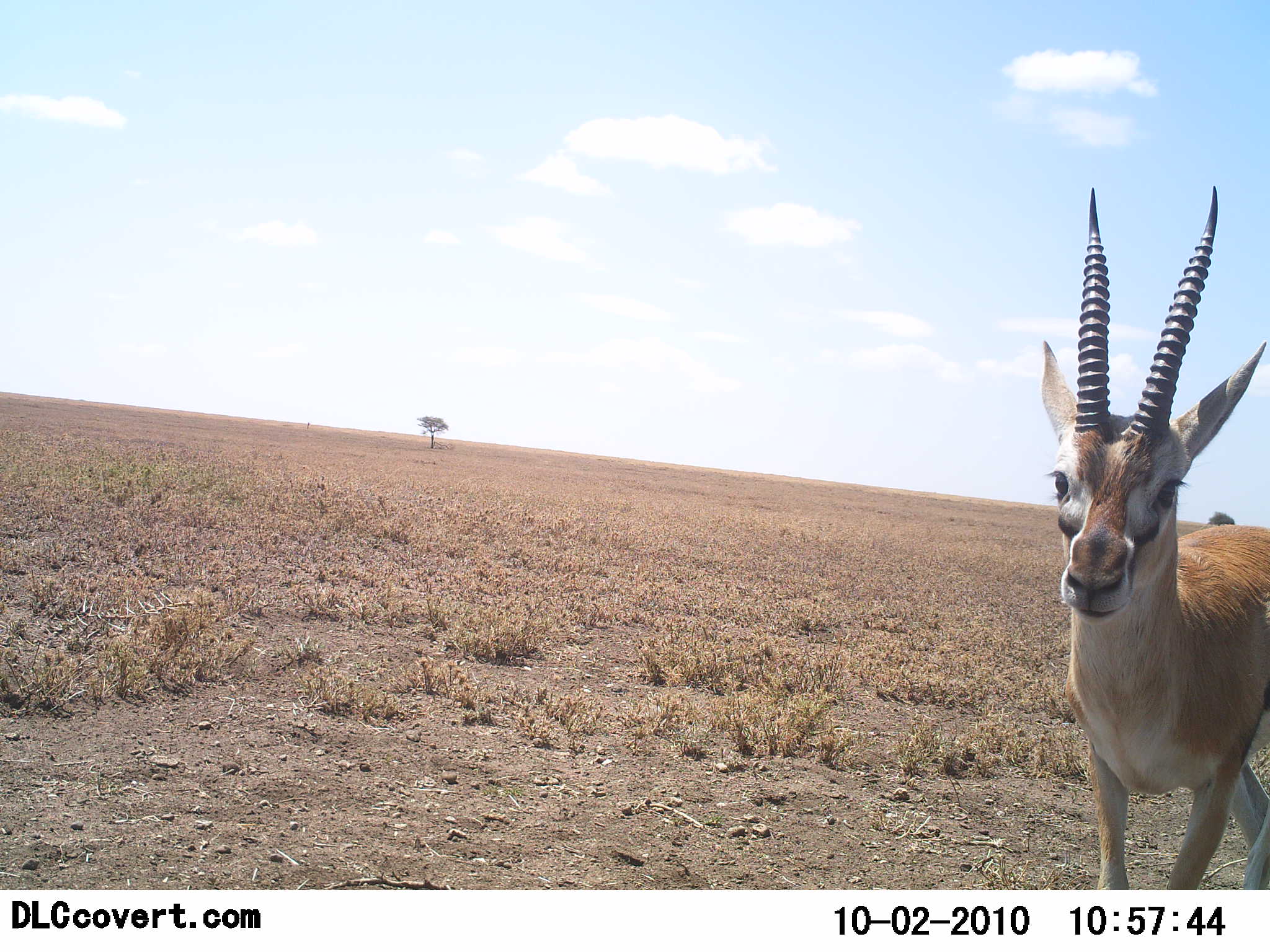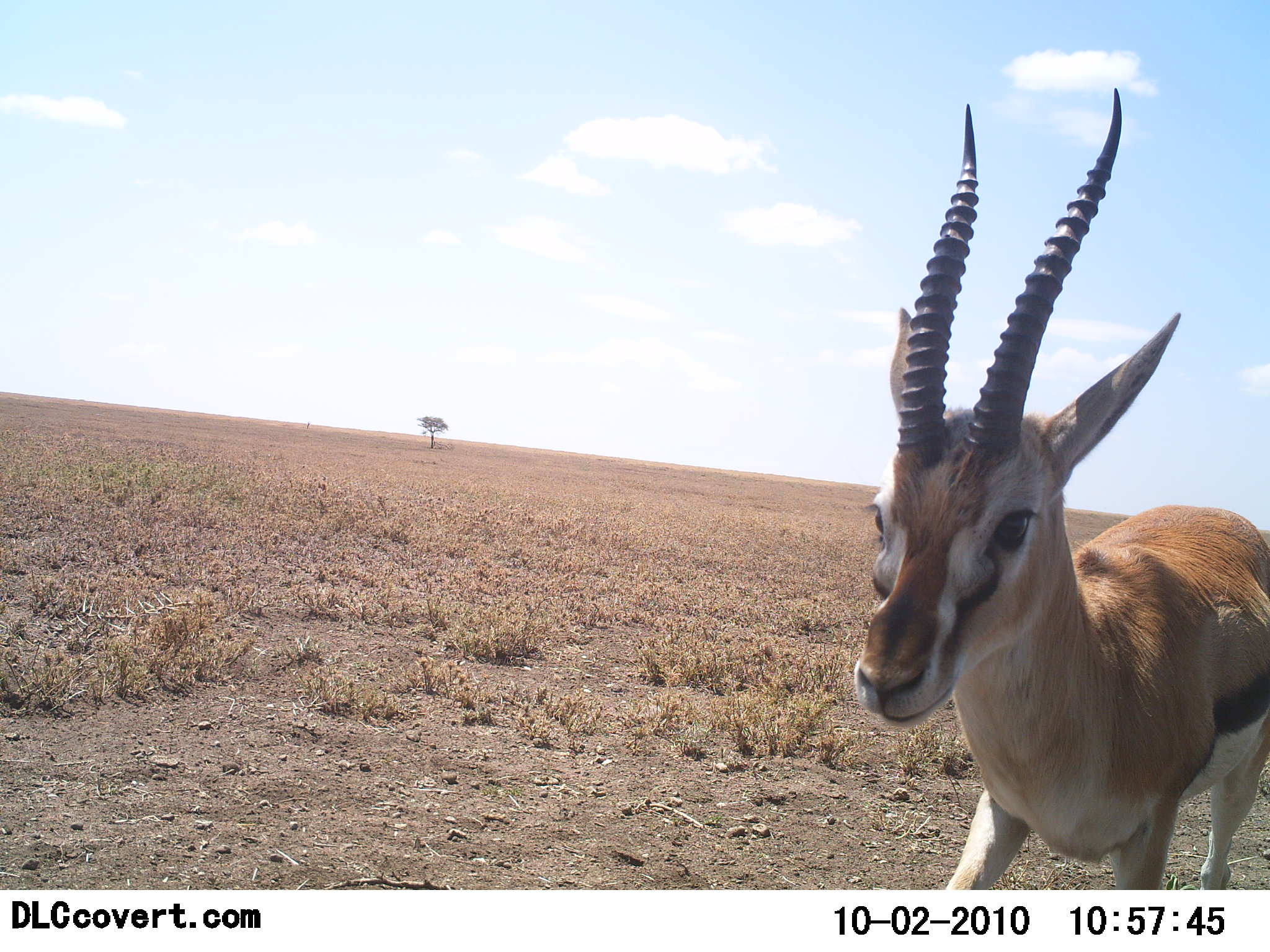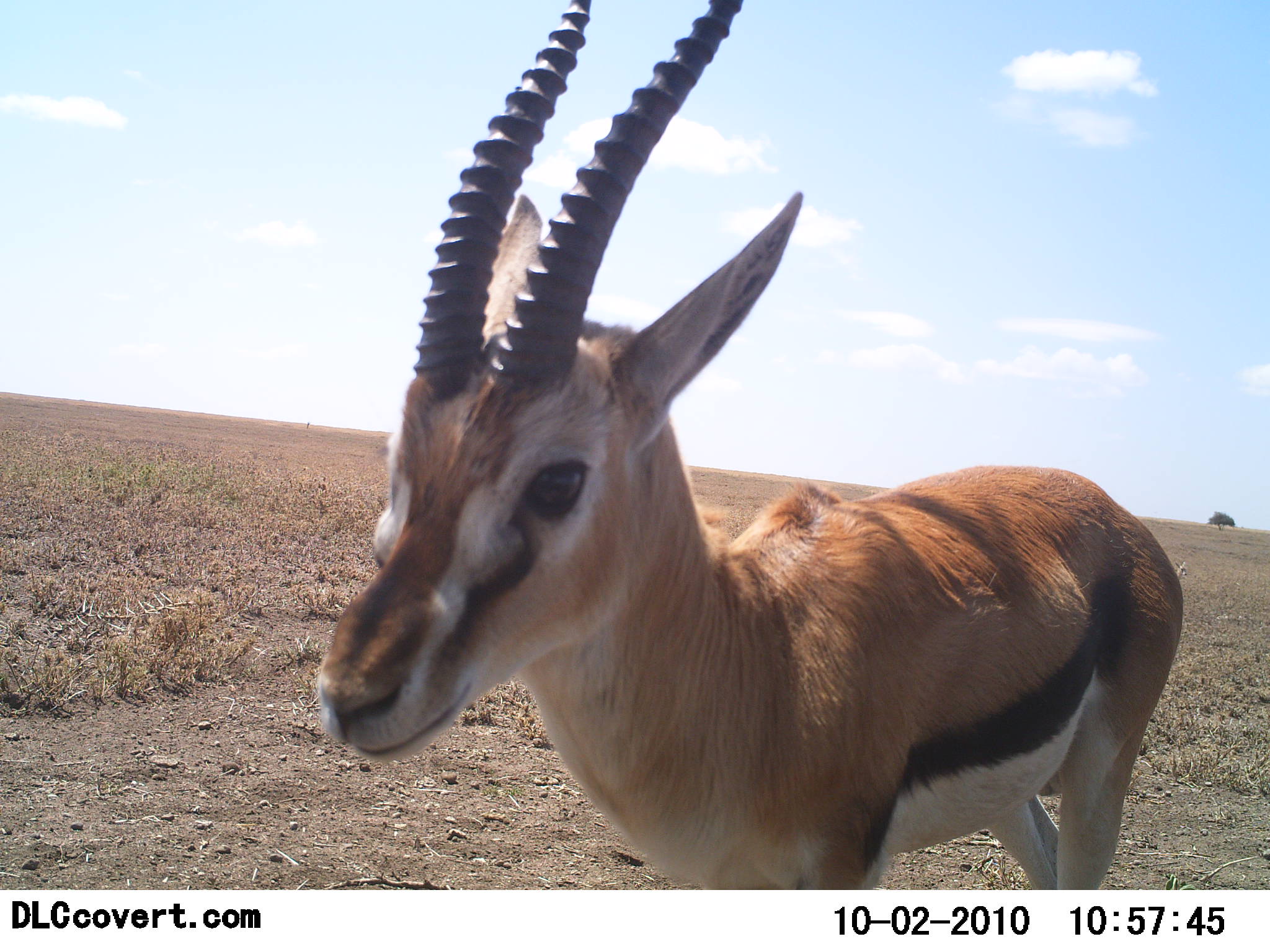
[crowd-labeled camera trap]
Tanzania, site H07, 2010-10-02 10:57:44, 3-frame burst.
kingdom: Animalia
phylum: Chordata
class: Mammalia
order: Artiodactyla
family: Bovidae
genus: Eudorcas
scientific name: Eudorcas thomsonii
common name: thomson's gazelle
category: gazellethomsons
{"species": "gazellethomsons (thomson's gazelle) (Eudorcas thomsonii)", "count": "1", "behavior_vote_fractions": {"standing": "17%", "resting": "0%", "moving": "75%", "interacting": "8%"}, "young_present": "0%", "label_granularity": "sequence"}